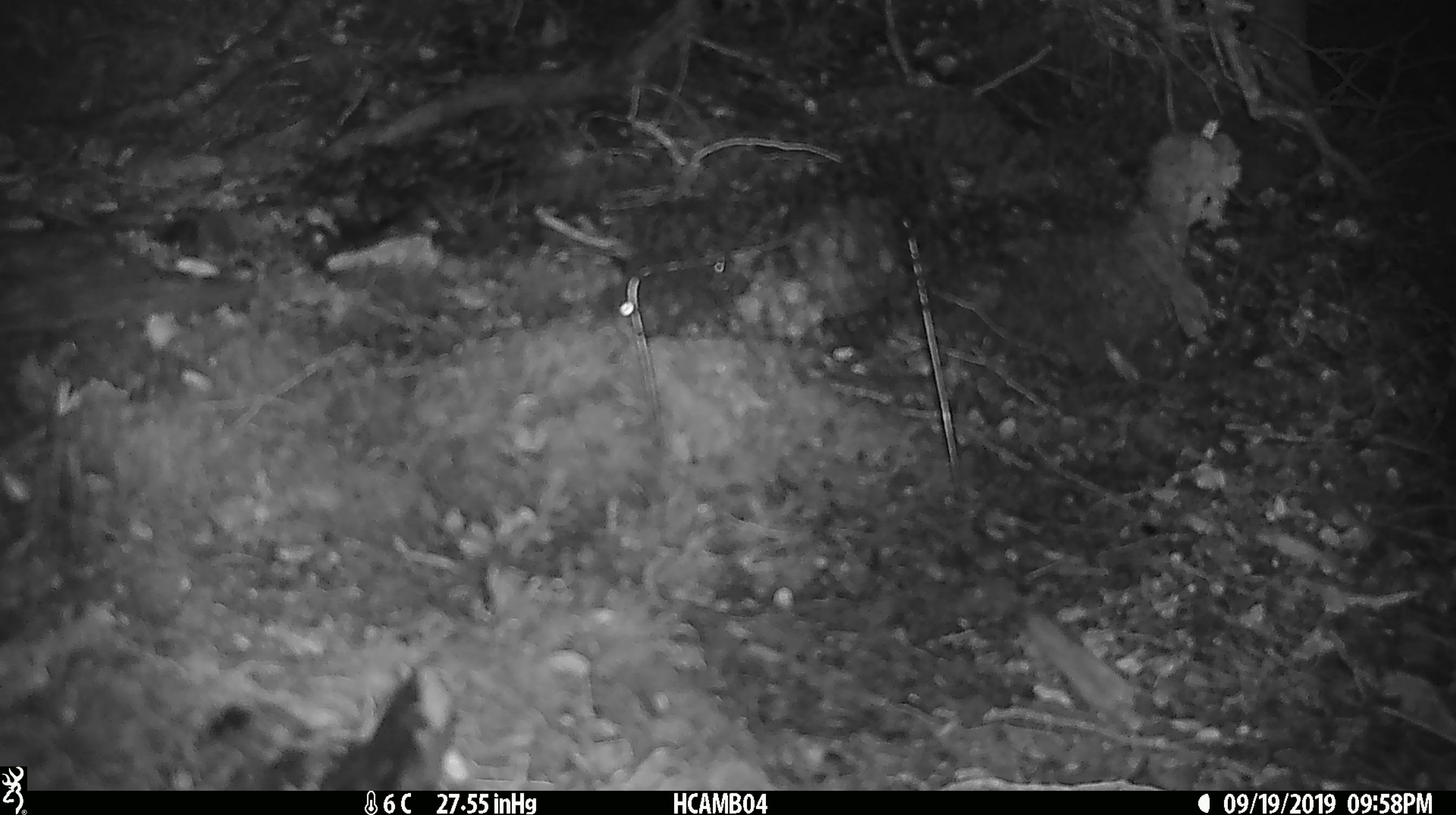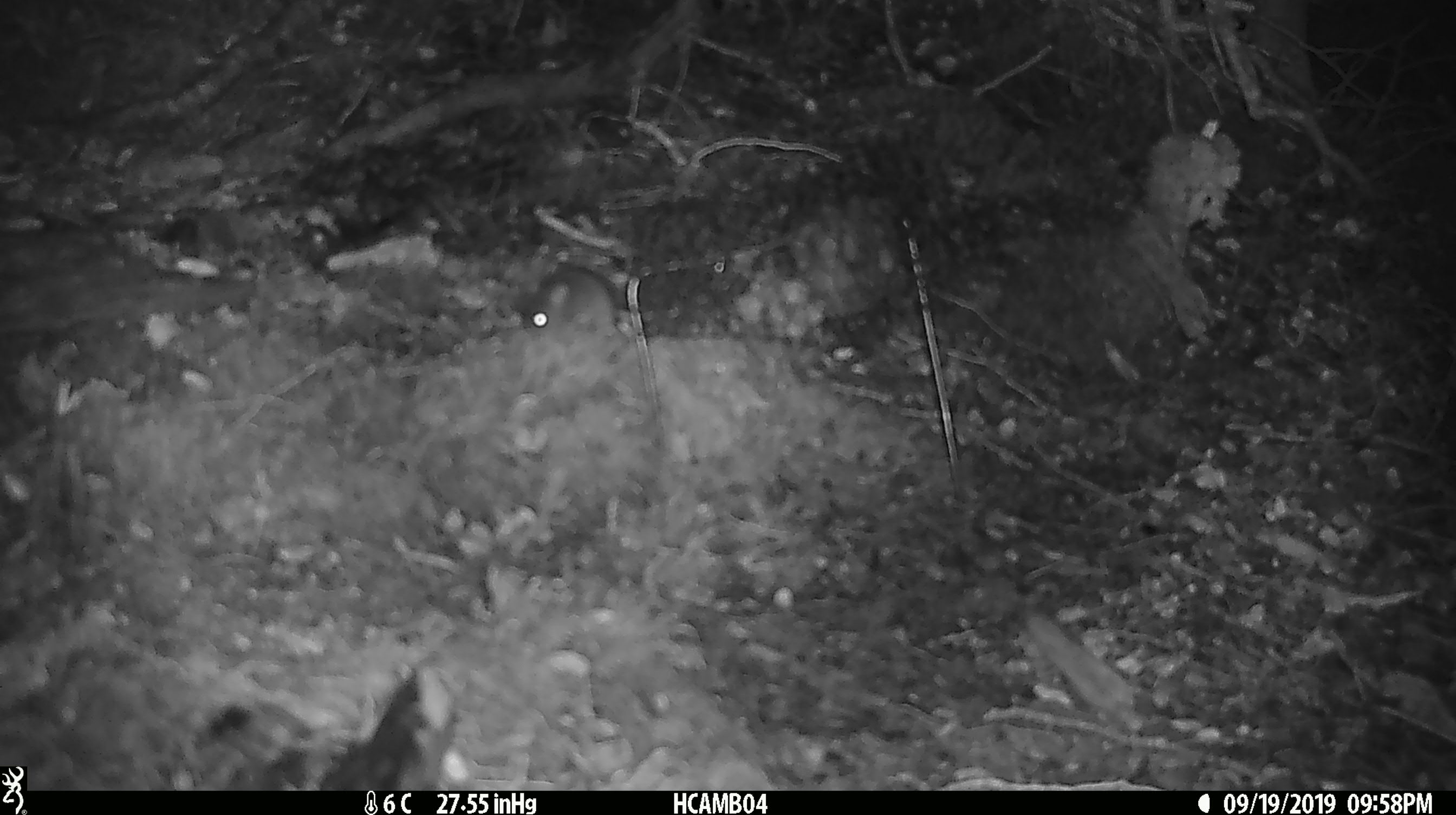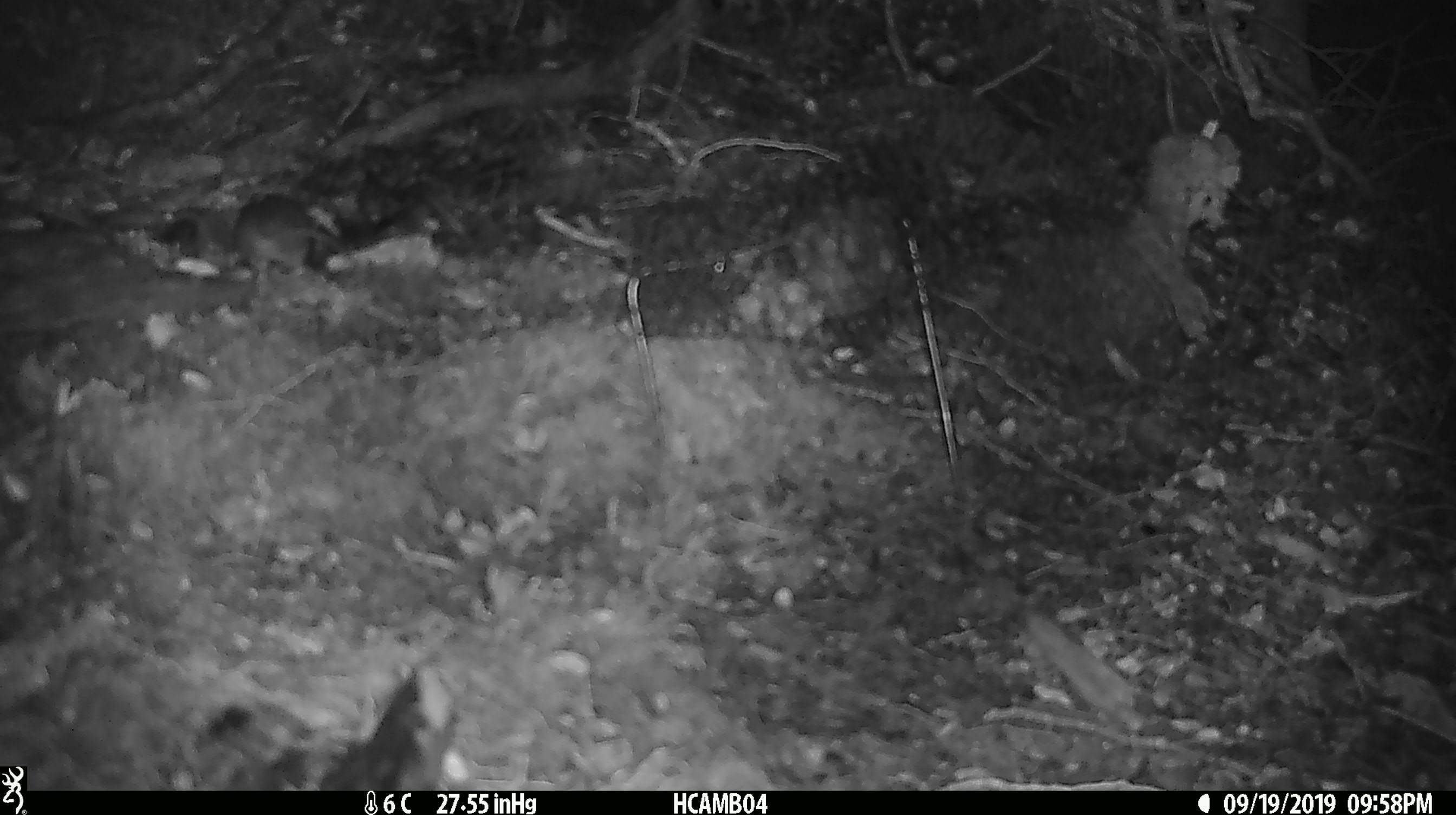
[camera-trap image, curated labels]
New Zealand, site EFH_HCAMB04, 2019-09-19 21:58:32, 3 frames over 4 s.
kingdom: Animalia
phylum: Chordata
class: Mammalia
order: Rodentia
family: Muridae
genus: Mus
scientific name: Mus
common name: mouse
Mouse (Mus).